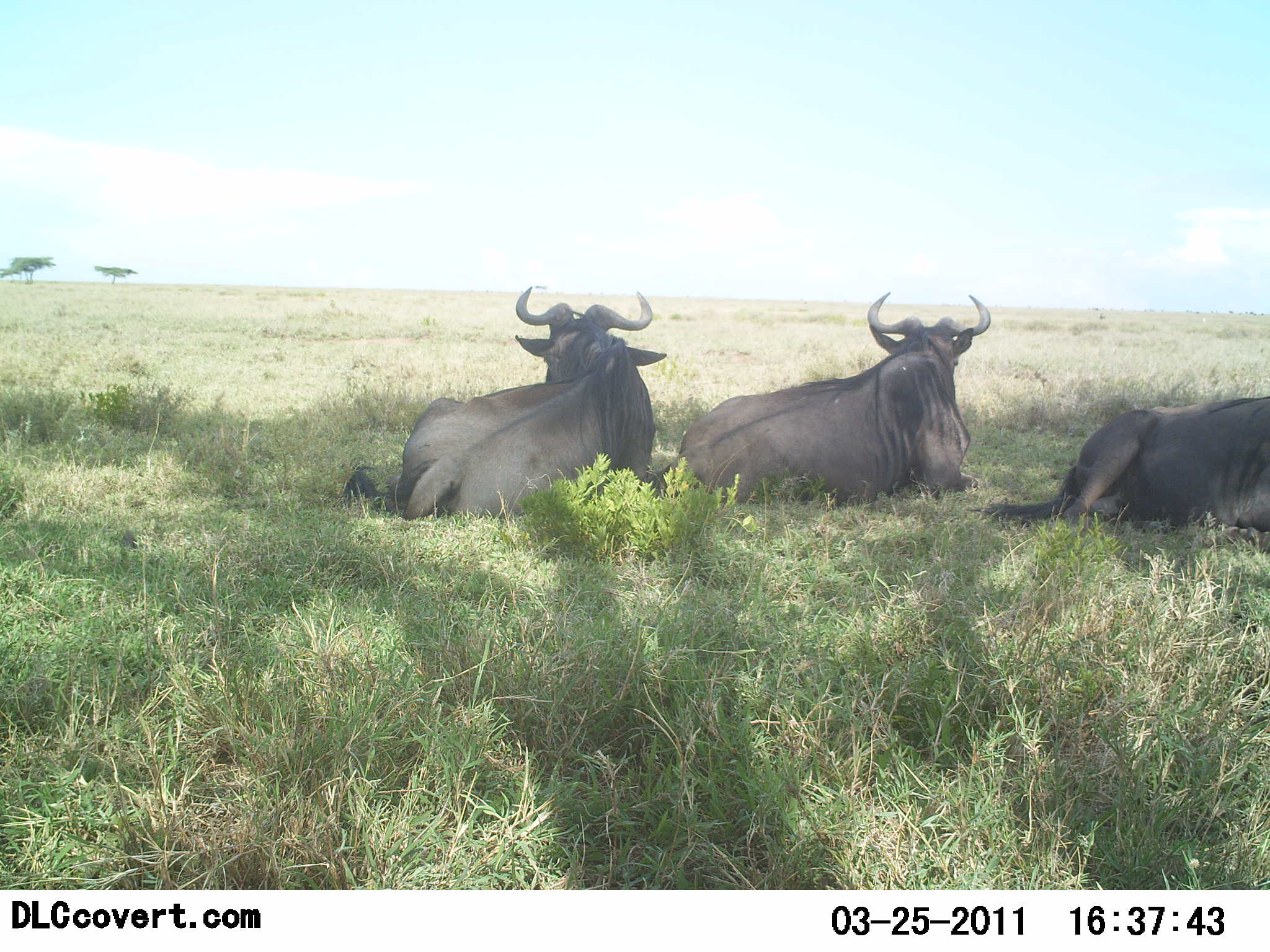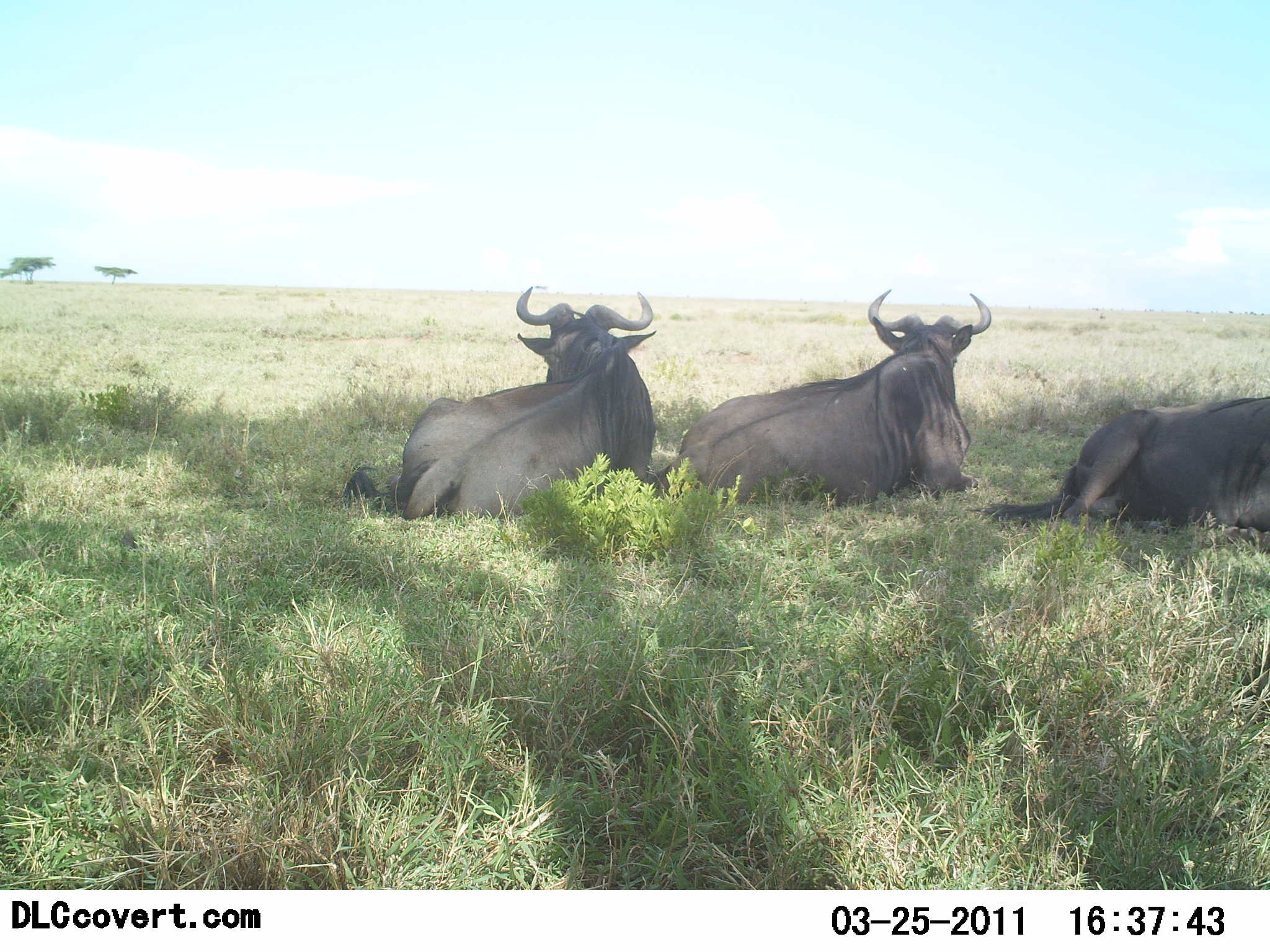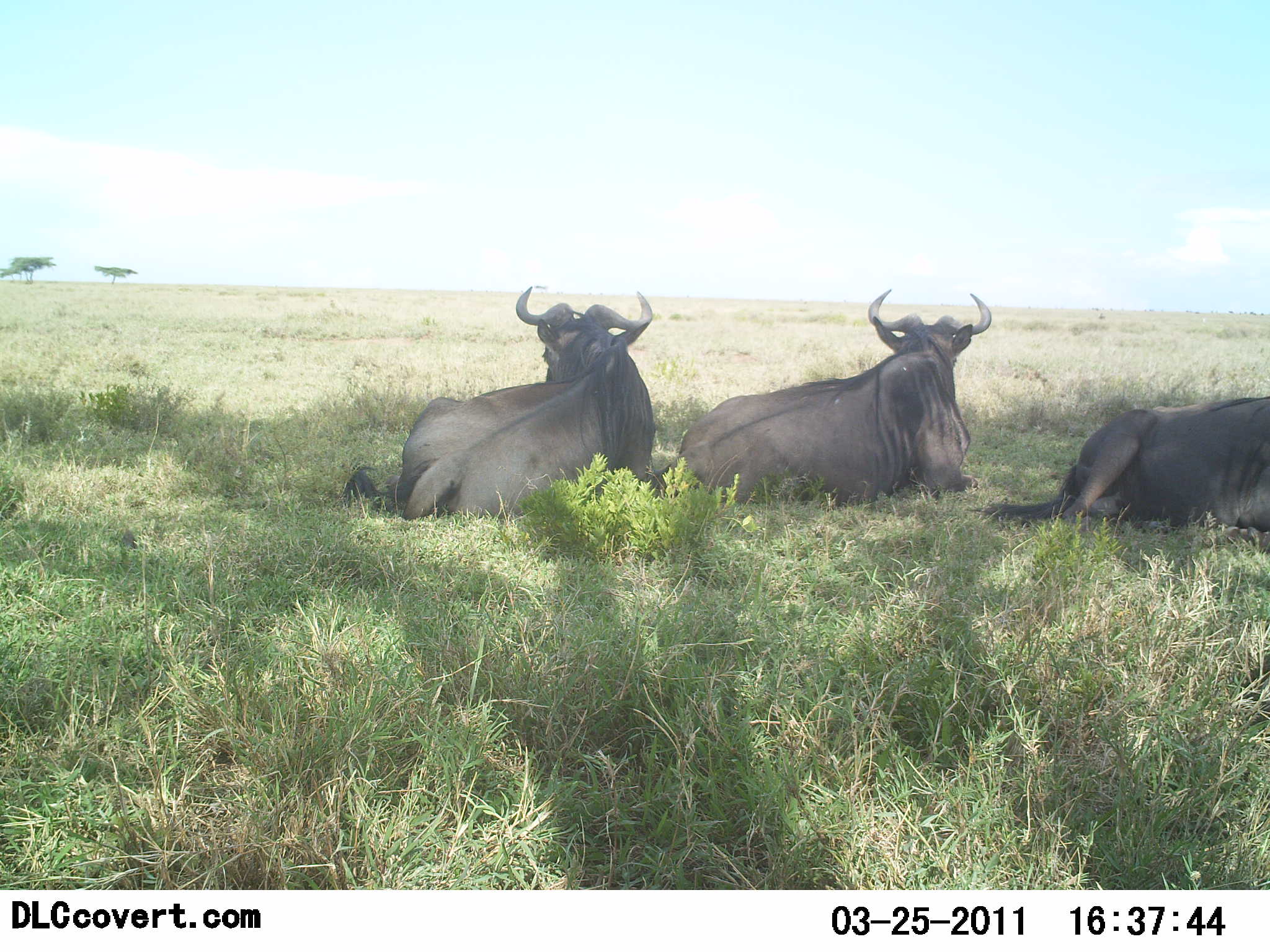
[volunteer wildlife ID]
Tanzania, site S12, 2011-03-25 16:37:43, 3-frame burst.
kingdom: Animalia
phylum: Chordata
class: Mammalia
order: Artiodactyla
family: Bovidae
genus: Connochaetes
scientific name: Connochaetes taurinus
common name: blue wildebeest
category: wildebeest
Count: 3.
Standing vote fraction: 0%.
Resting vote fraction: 100%.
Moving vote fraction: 0%.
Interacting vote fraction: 0%.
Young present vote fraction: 0%.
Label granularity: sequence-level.